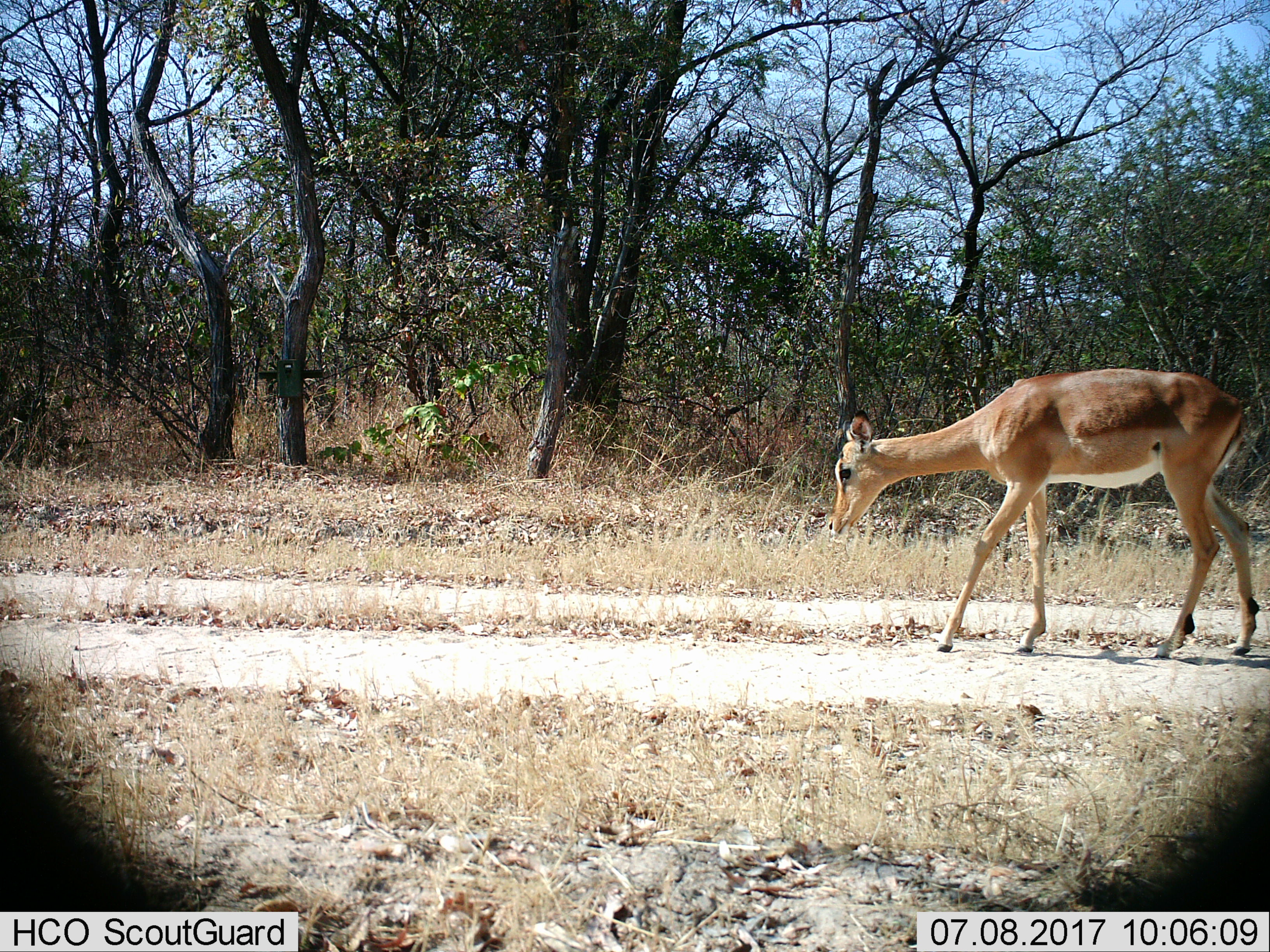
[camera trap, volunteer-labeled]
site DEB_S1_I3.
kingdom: Animalia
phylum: Chordata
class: Mammalia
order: Artiodactyla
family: Bovidae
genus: Aepyceros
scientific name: Aepyceros melampus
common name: impala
Impala (Aepyceros melampus), count 1. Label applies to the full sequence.